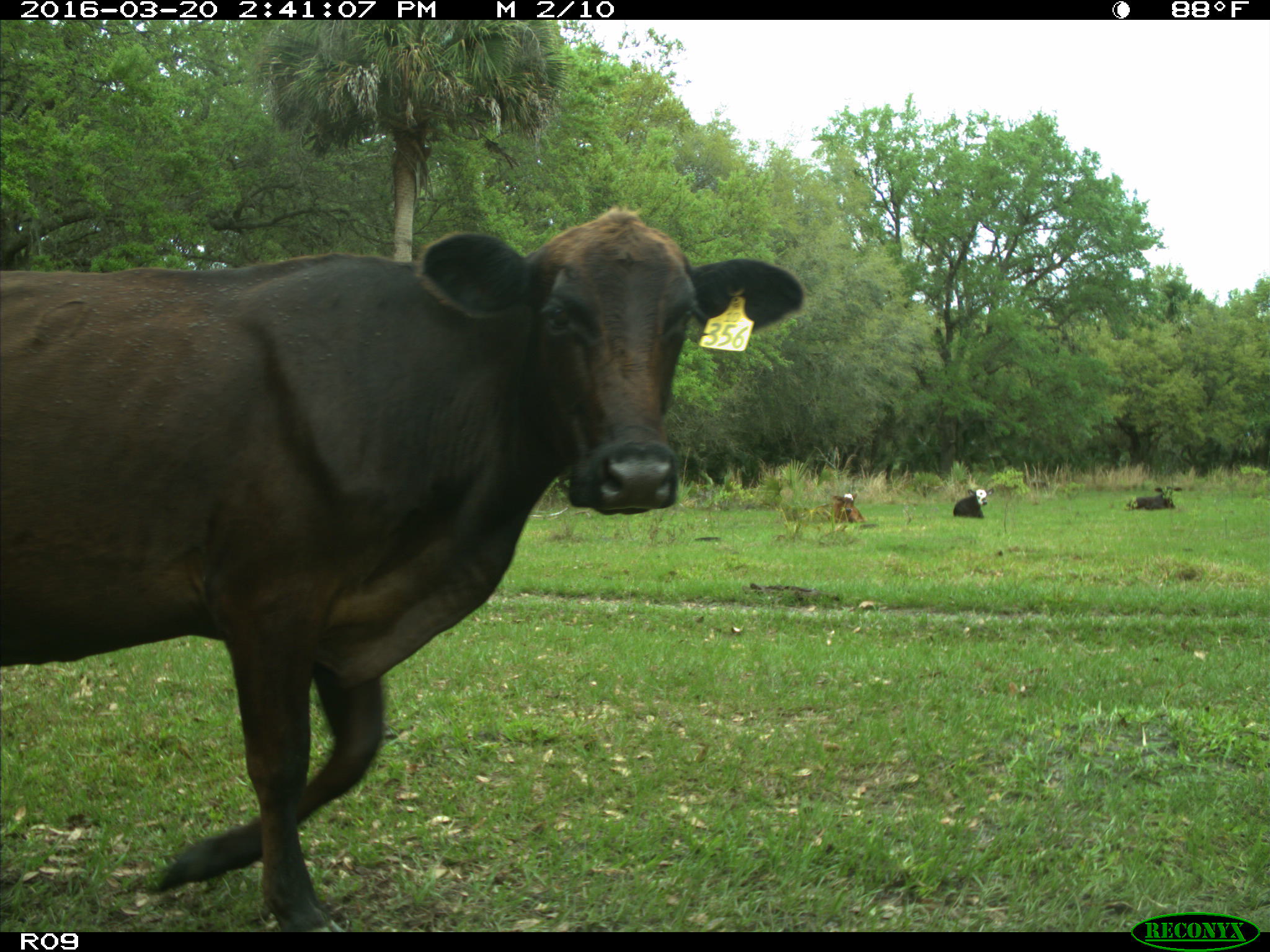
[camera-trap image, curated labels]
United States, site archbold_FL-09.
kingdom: Animalia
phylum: Chordata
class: Mammalia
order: Artiodactyla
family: Bovidae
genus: Bos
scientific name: Bos taurus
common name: domestic cow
Bos taurus (domestic cow).